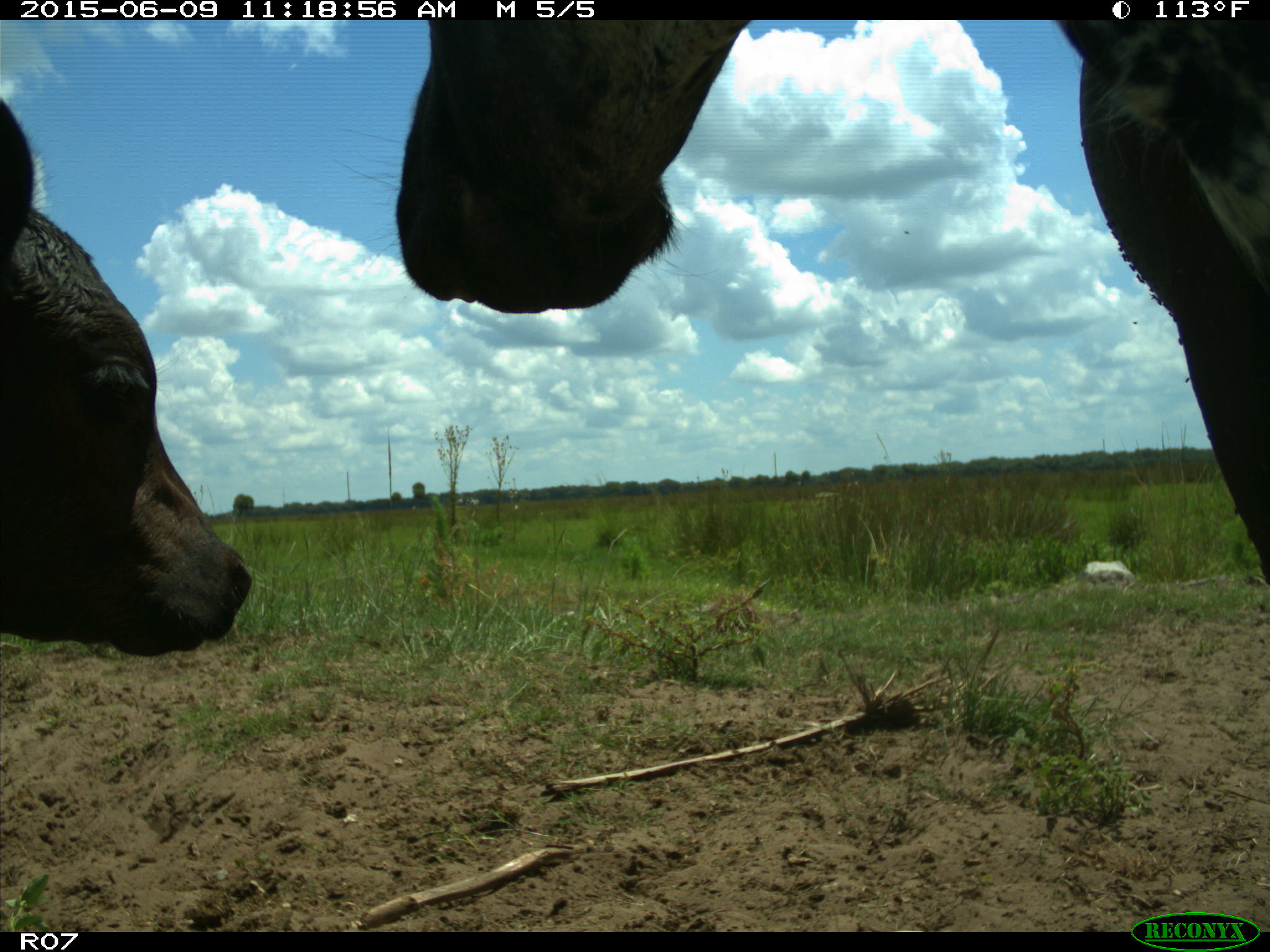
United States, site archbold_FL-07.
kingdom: Animalia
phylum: Chordata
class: Mammalia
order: Artiodactyla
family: Bovidae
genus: Bos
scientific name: Bos taurus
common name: domestic cow